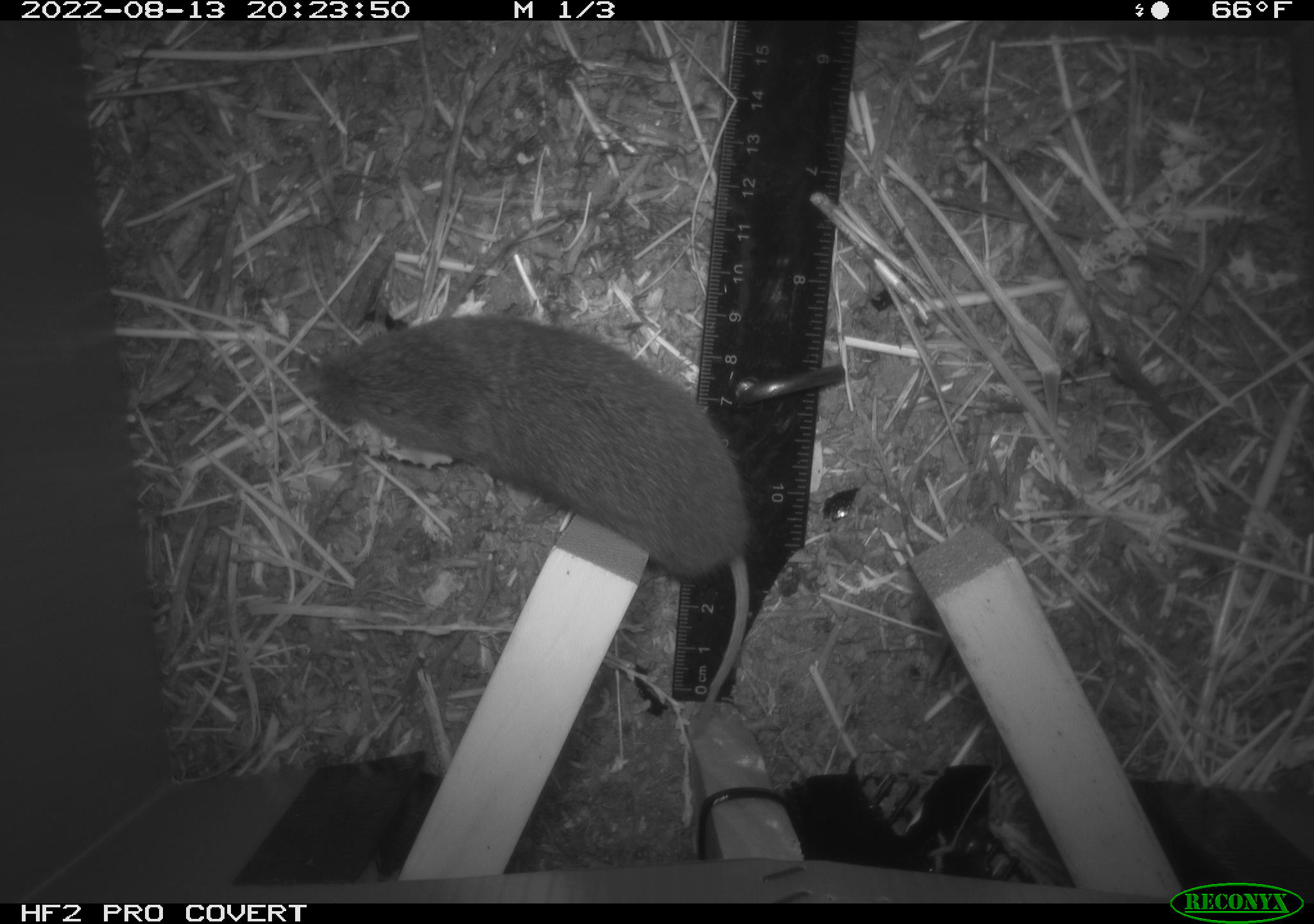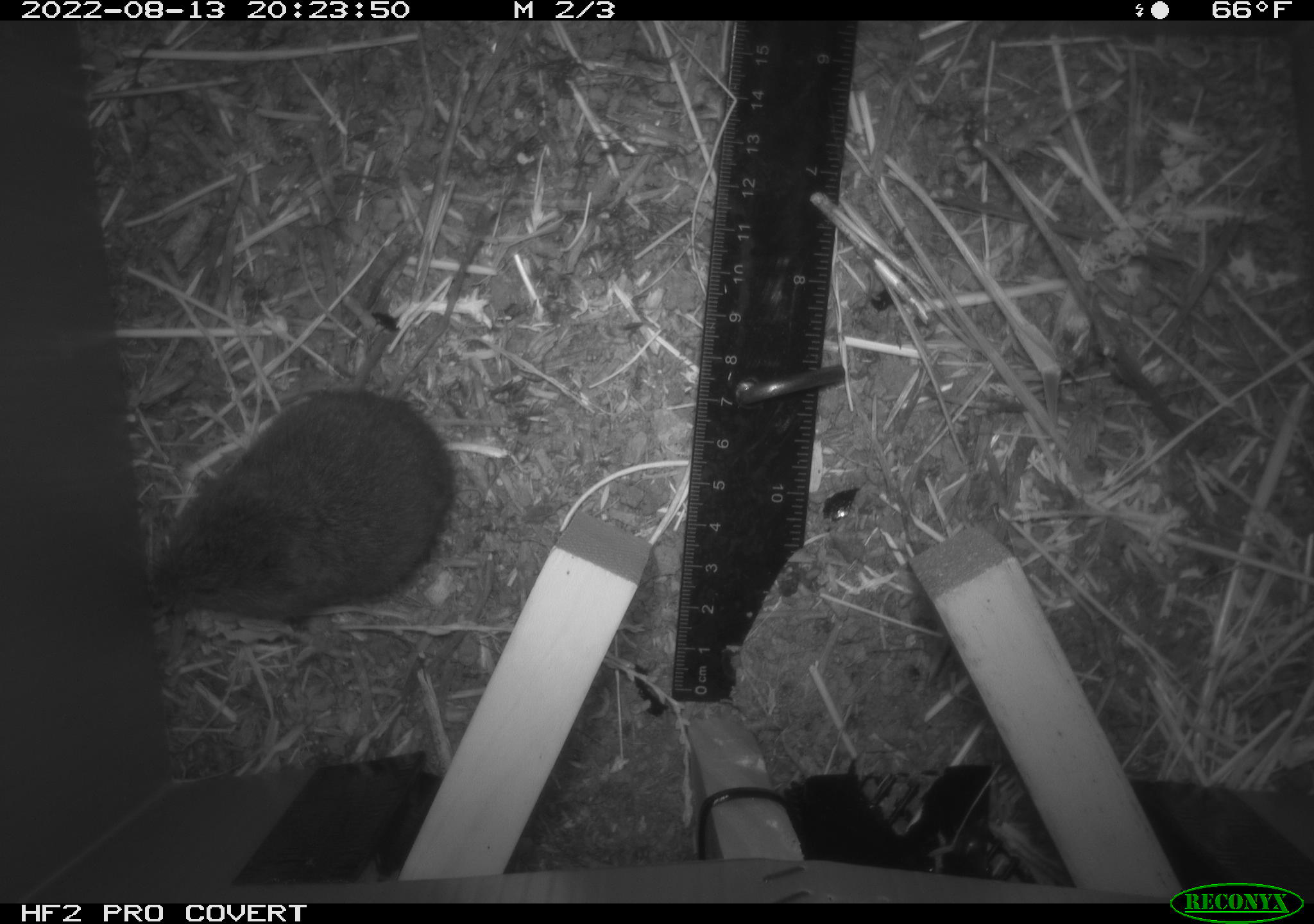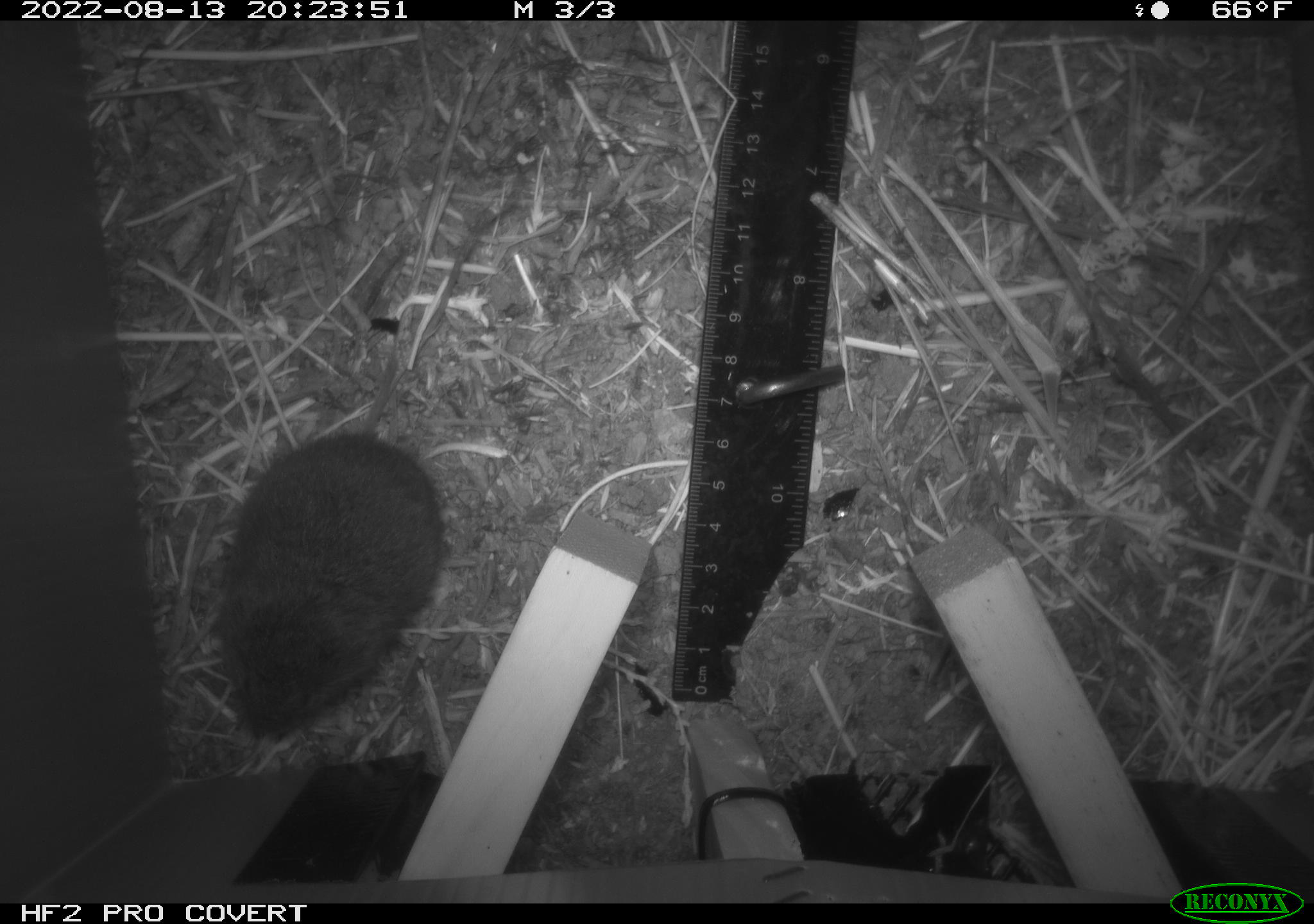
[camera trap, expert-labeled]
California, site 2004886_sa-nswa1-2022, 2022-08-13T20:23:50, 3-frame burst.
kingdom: Animalia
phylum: Chordata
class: Mammalia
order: Rodentia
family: Cricetidae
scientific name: Cricetidae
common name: hamsters, voles, lemmings, and allies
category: cricetidae family